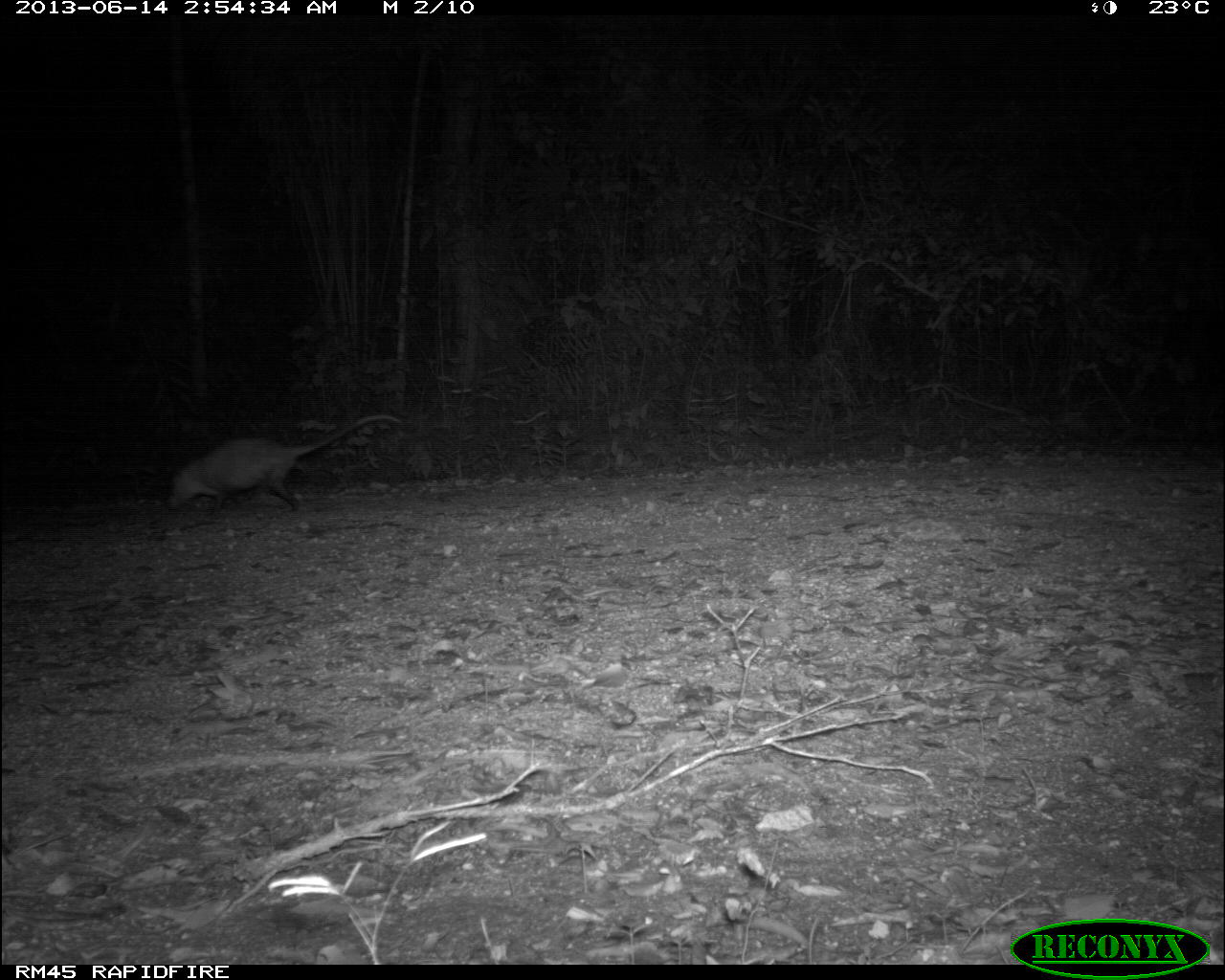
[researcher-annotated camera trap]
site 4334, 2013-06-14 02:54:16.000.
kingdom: Animalia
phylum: Chordata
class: Mammalia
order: Didelphimorphia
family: Didelphidae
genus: Didelphis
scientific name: Didelphis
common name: american opossums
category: didelphis sp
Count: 1.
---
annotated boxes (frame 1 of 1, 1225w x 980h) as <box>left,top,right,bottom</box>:
didelphis sp: <box>164,413,403,514</box>